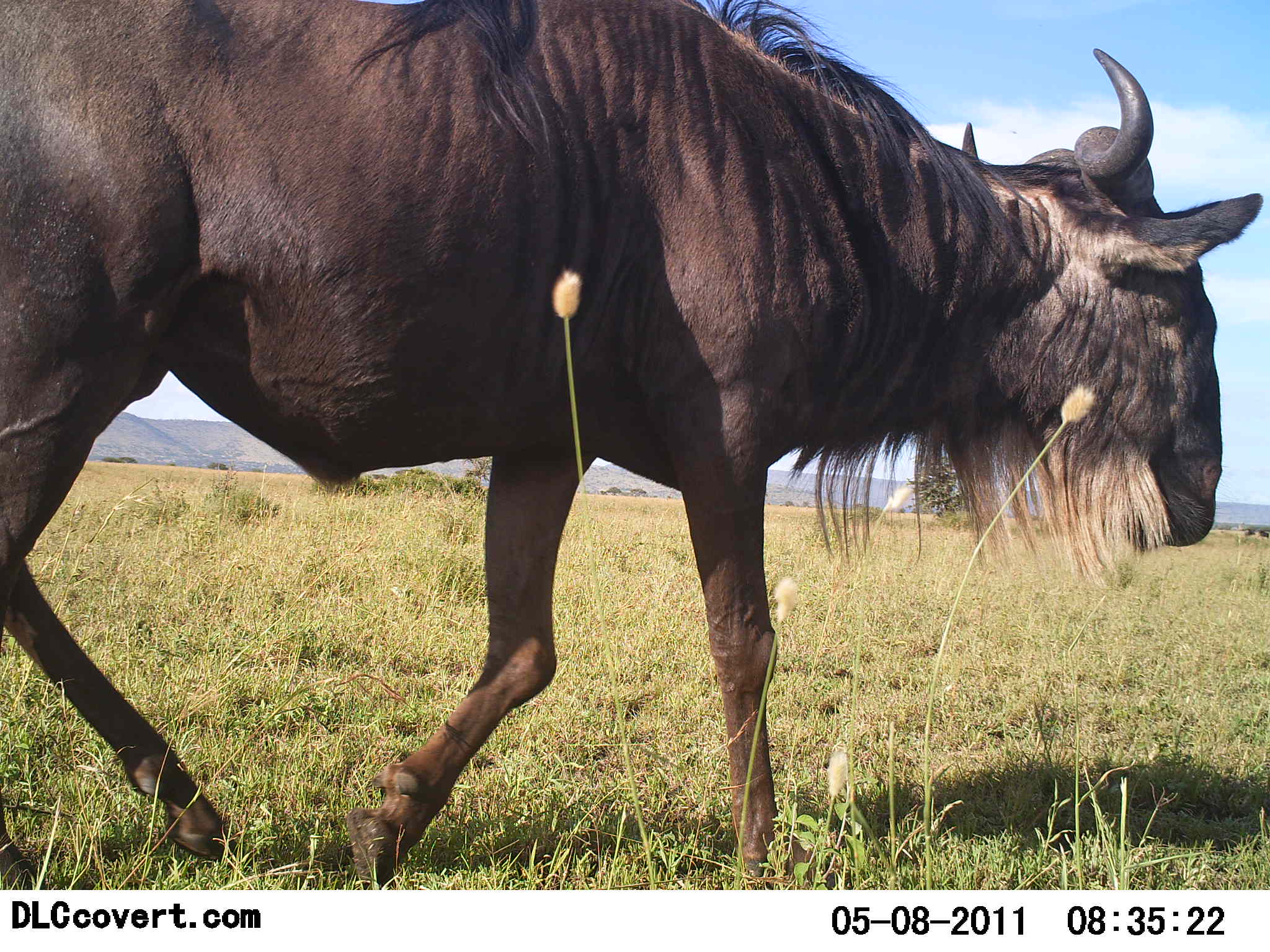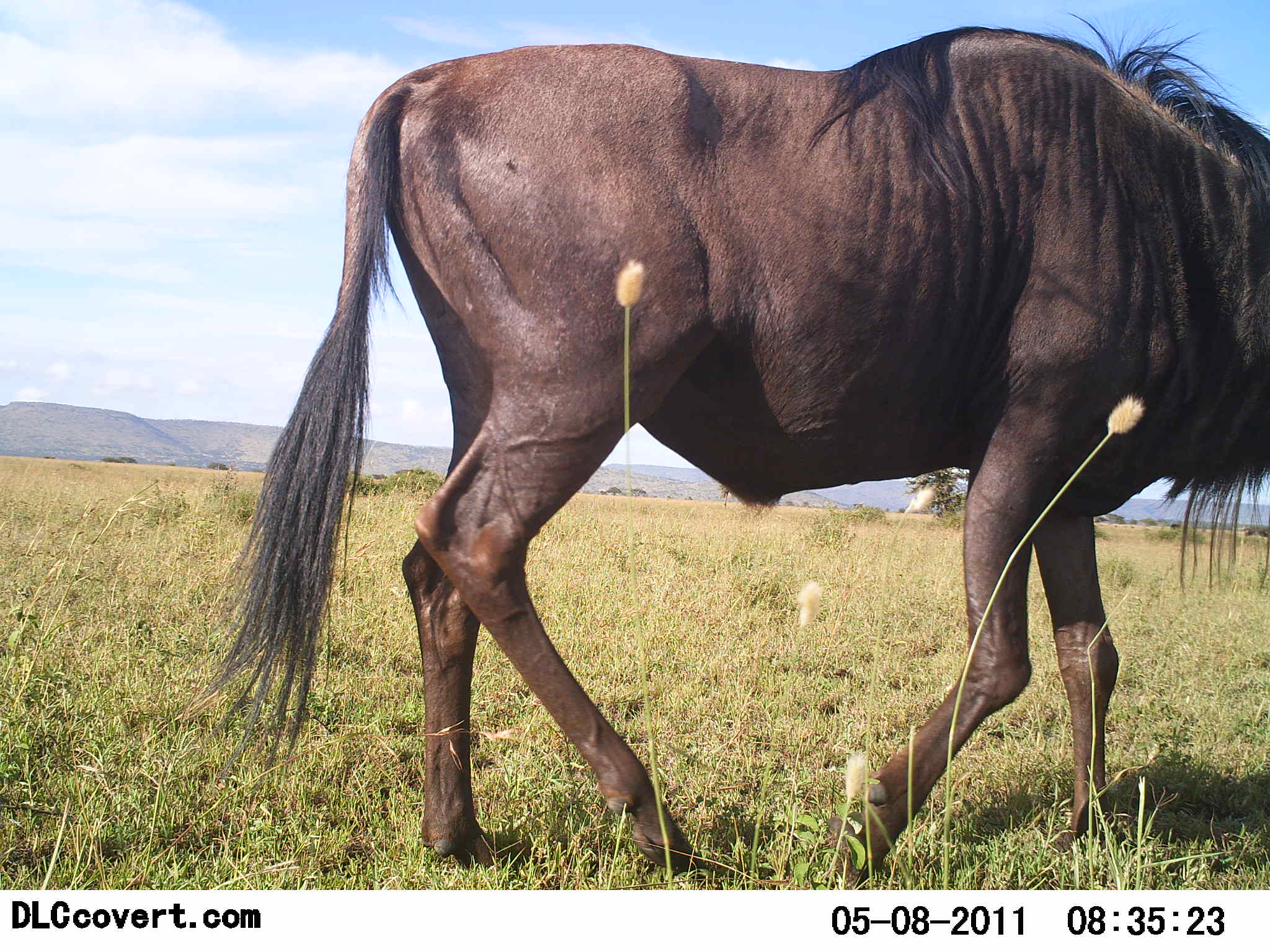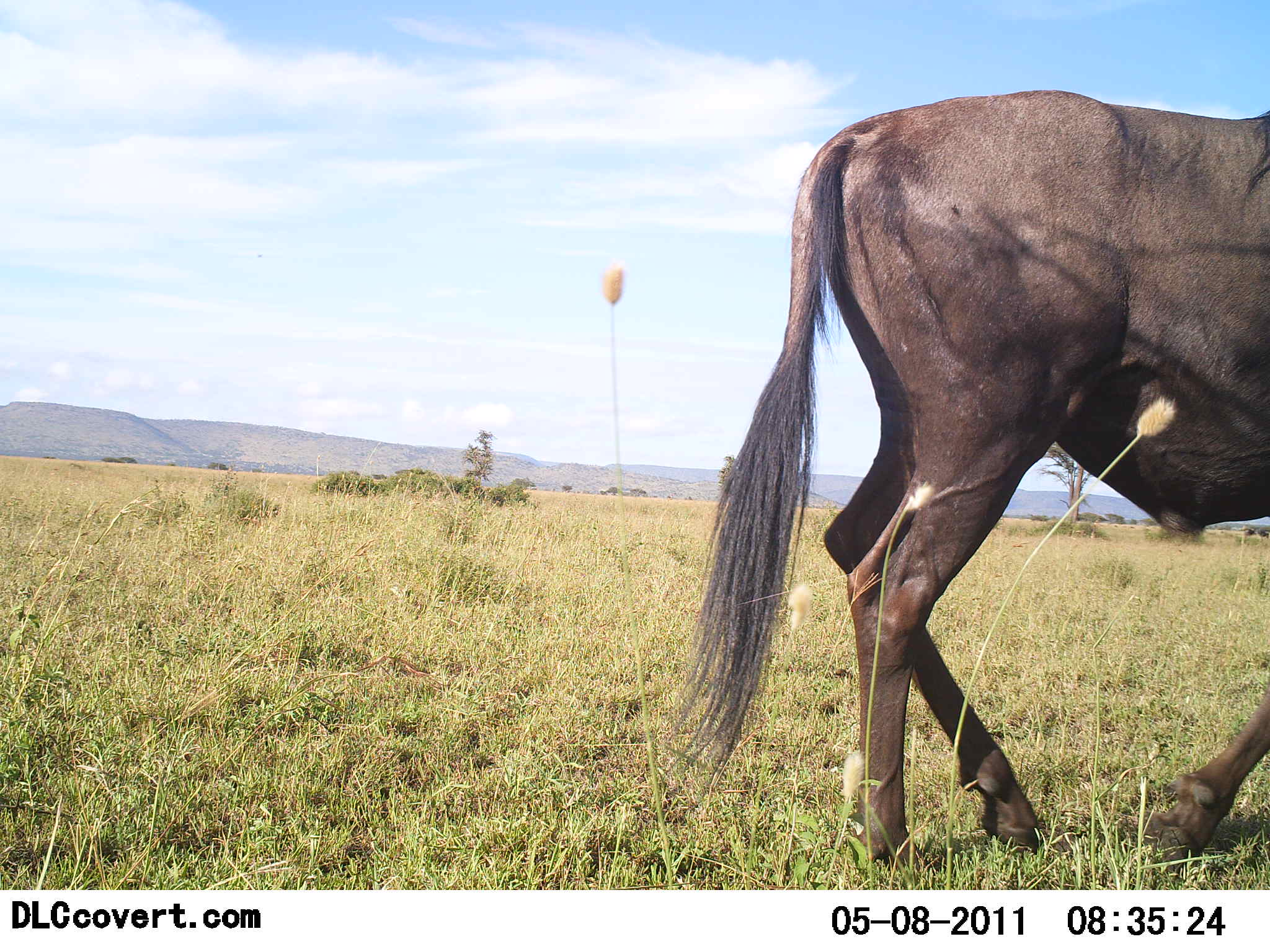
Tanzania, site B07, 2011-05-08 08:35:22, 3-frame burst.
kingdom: Animalia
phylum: Chordata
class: Mammalia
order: Artiodactyla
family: Bovidae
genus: Connochaetes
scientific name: Connochaetes taurinus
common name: blue wildebeest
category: wildebeest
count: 1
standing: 0%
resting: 0%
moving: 100%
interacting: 0%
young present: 0%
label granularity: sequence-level